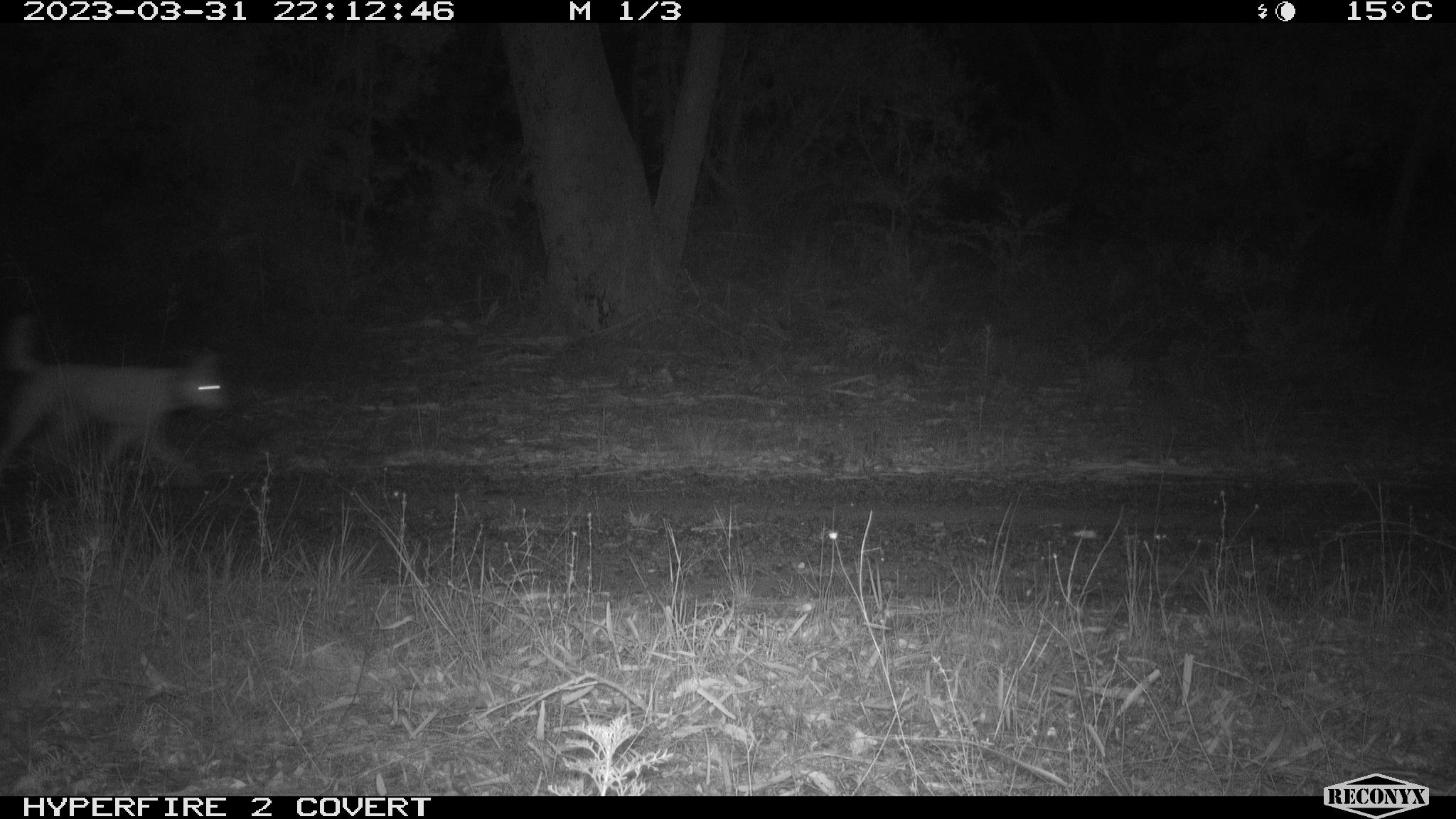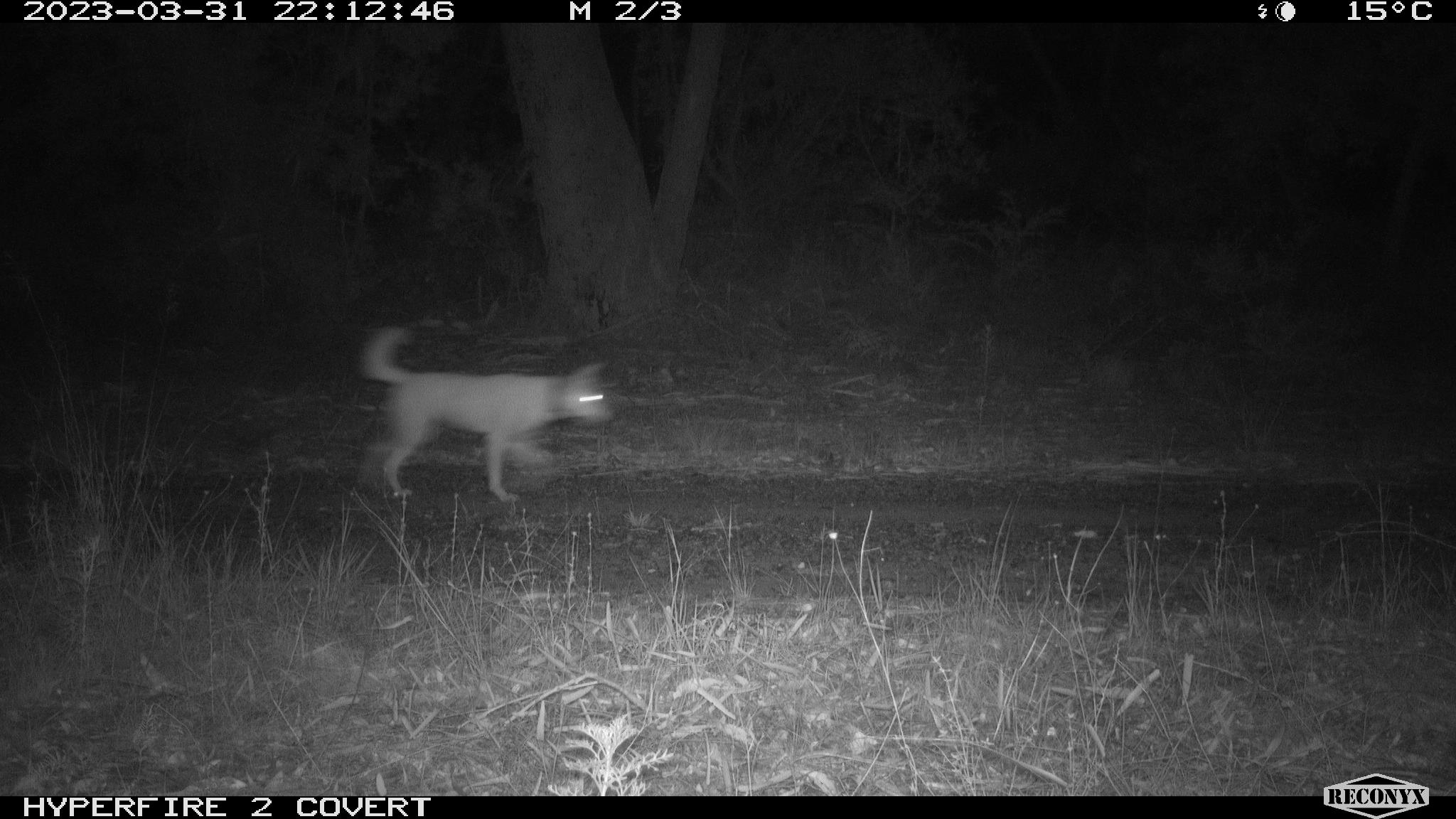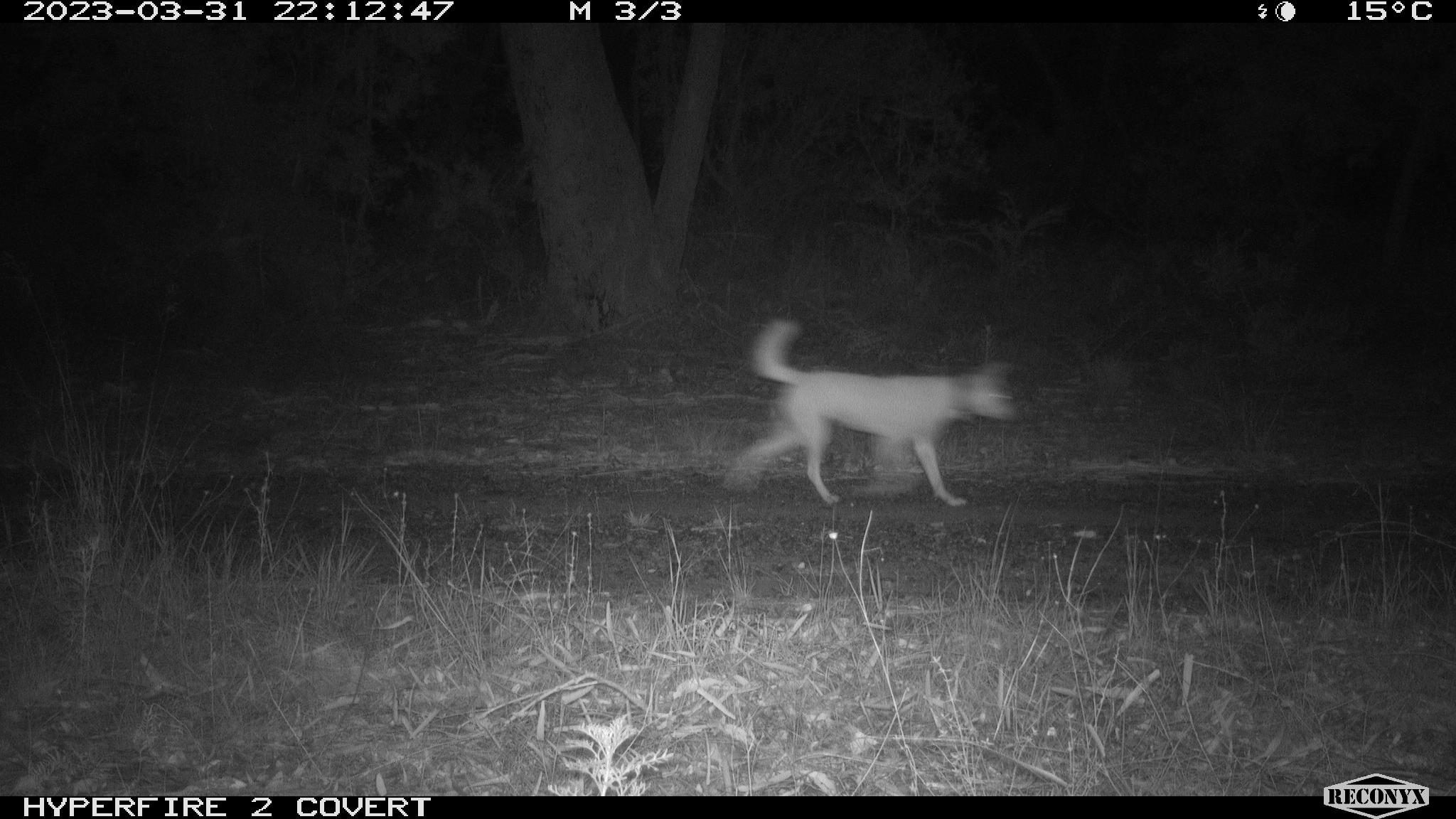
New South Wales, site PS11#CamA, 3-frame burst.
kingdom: Animalia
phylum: Chordata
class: Mammalia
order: Carnivora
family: Canidae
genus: Canis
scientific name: Canis familiaris dingo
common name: dingo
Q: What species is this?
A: Dingo (Canis familiaris dingo).